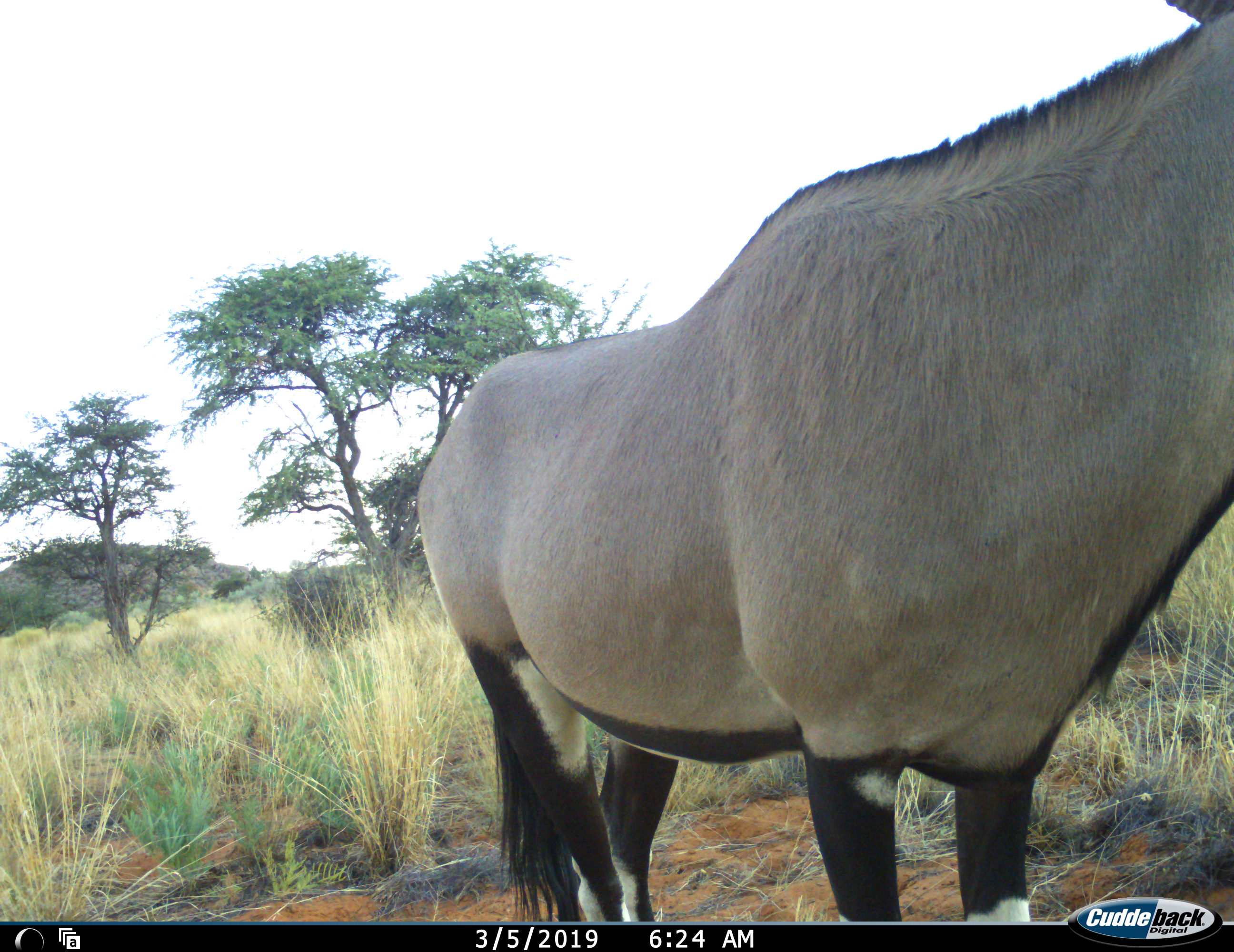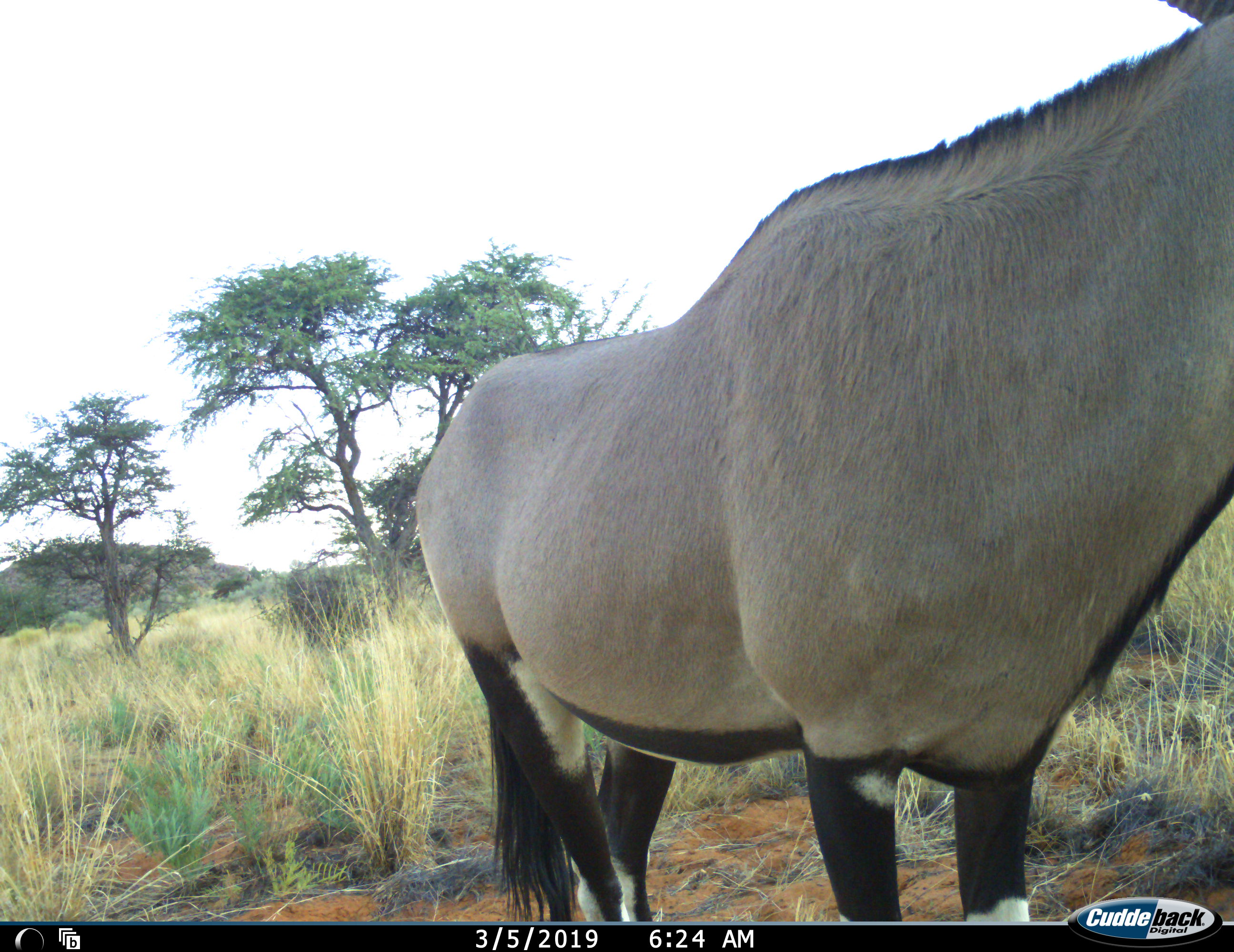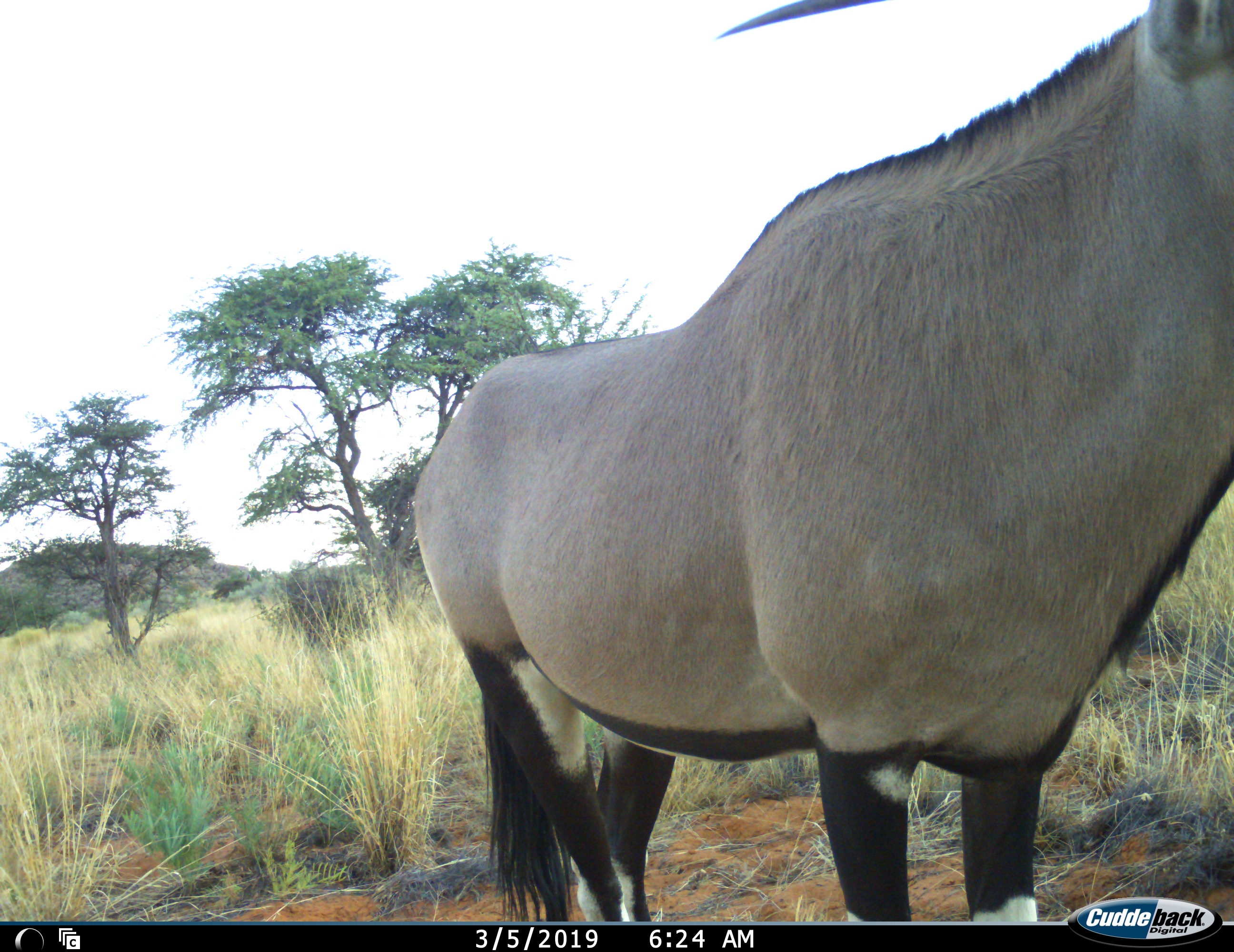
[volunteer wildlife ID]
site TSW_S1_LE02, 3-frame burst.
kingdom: Animalia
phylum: Chordata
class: Mammalia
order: Artiodactyla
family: Bovidae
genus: Oryx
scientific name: Oryx gazella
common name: gemsbok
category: oryx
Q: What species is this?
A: Oryx (gemsbok) (Oryx gazella).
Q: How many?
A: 1.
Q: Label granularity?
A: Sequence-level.